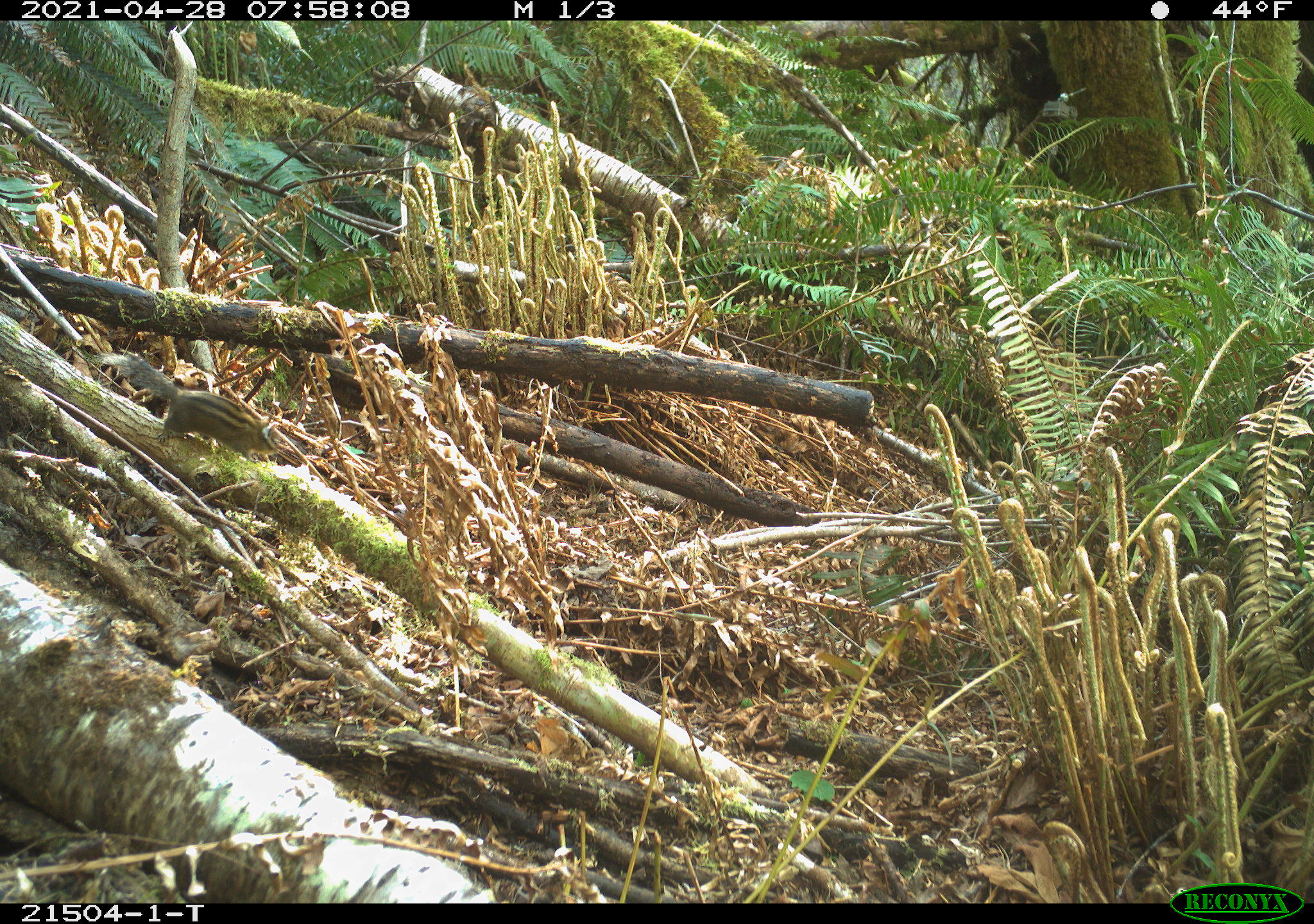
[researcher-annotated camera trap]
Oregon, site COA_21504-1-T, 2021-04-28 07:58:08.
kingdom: Animalia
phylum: Chordata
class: Mammalia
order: Rodentia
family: Sciuridae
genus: Neotamias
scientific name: Neotamias townsendii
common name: townsend's chipmunk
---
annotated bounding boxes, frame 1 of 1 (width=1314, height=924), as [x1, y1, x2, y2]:
townsend's chipmunk: [105, 348, 289, 464]